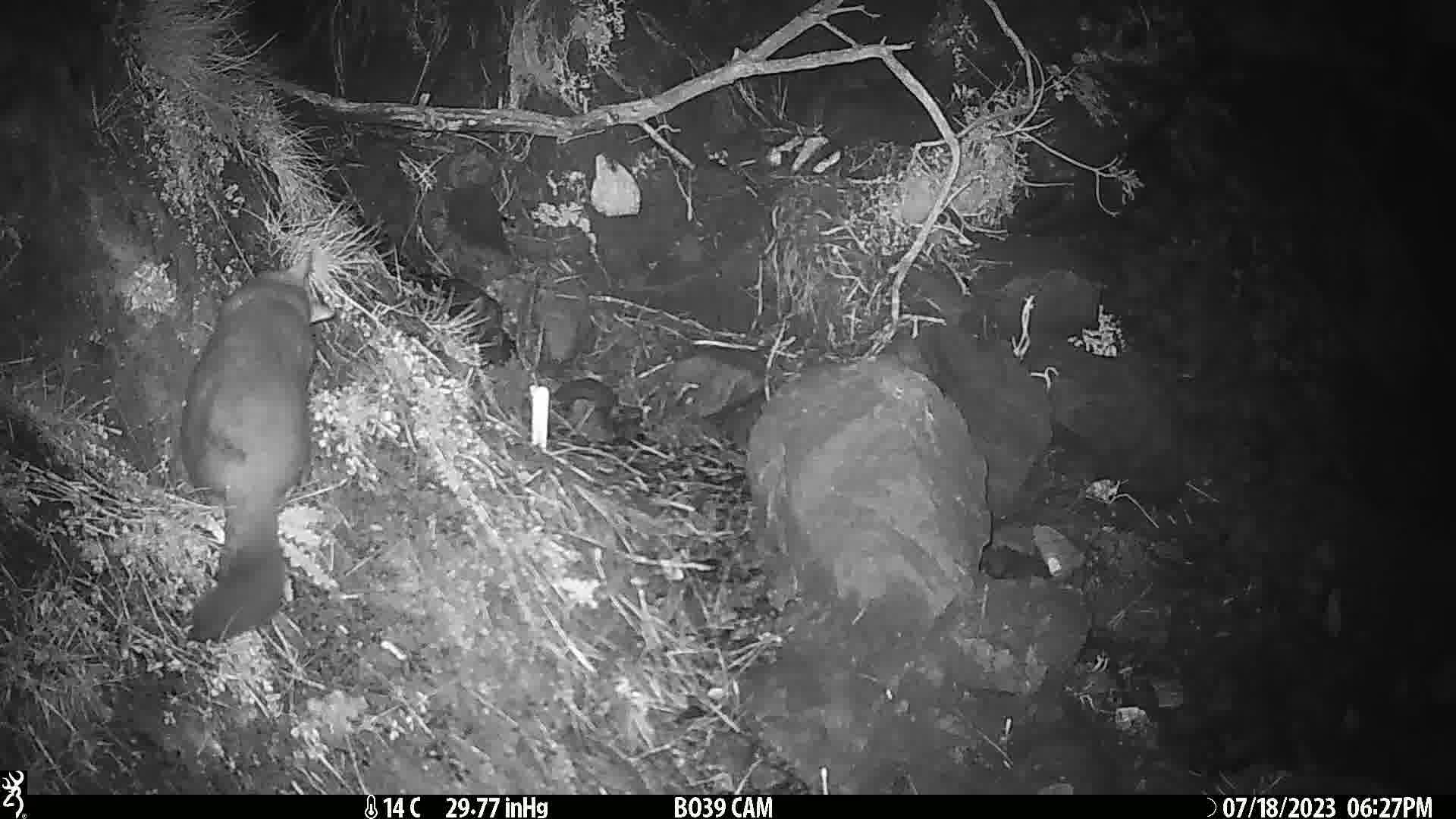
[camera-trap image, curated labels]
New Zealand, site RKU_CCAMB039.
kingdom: Animalia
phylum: Chordata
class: Mammalia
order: Diprotodontia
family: Phalangeridae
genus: Trichosurus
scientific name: Trichosurus vulpecula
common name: common brushtail possum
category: possum